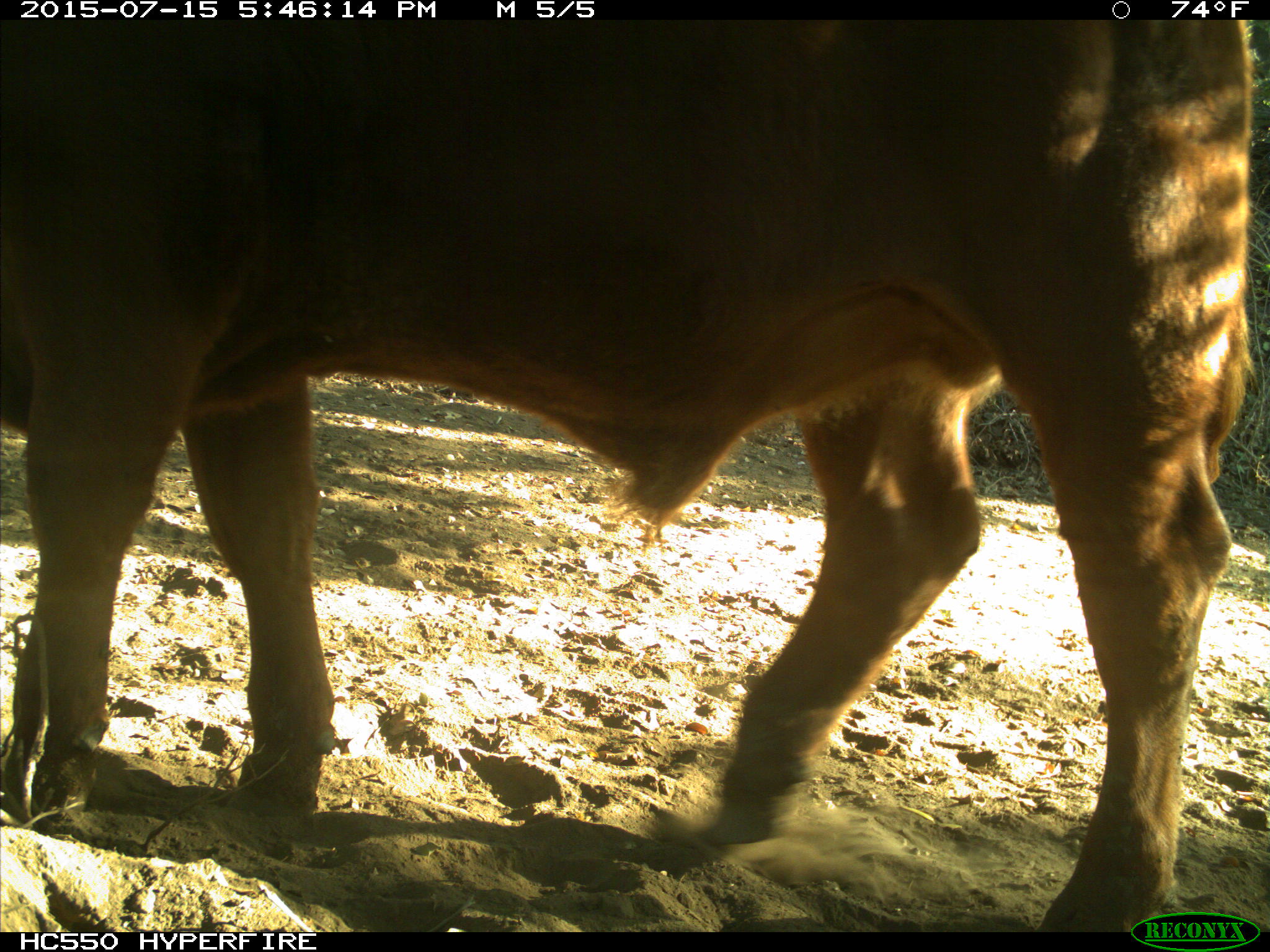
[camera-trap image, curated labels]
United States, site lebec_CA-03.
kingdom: Animalia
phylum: Chordata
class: Mammalia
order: Artiodactyla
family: Bovidae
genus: Bos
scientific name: Bos taurus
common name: domestic cow